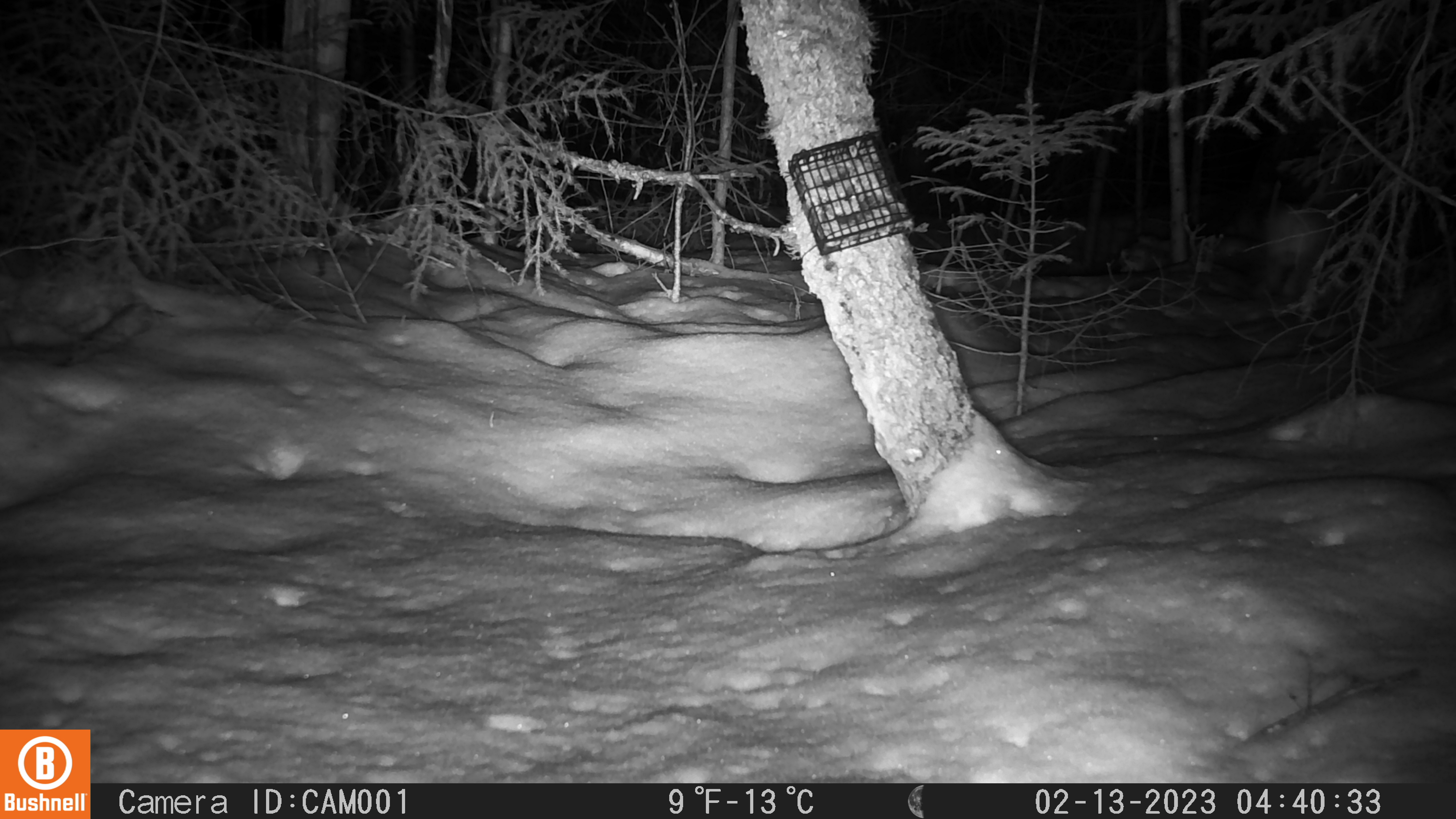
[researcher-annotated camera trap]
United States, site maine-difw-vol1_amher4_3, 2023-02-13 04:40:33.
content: unidentified animal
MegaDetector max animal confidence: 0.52